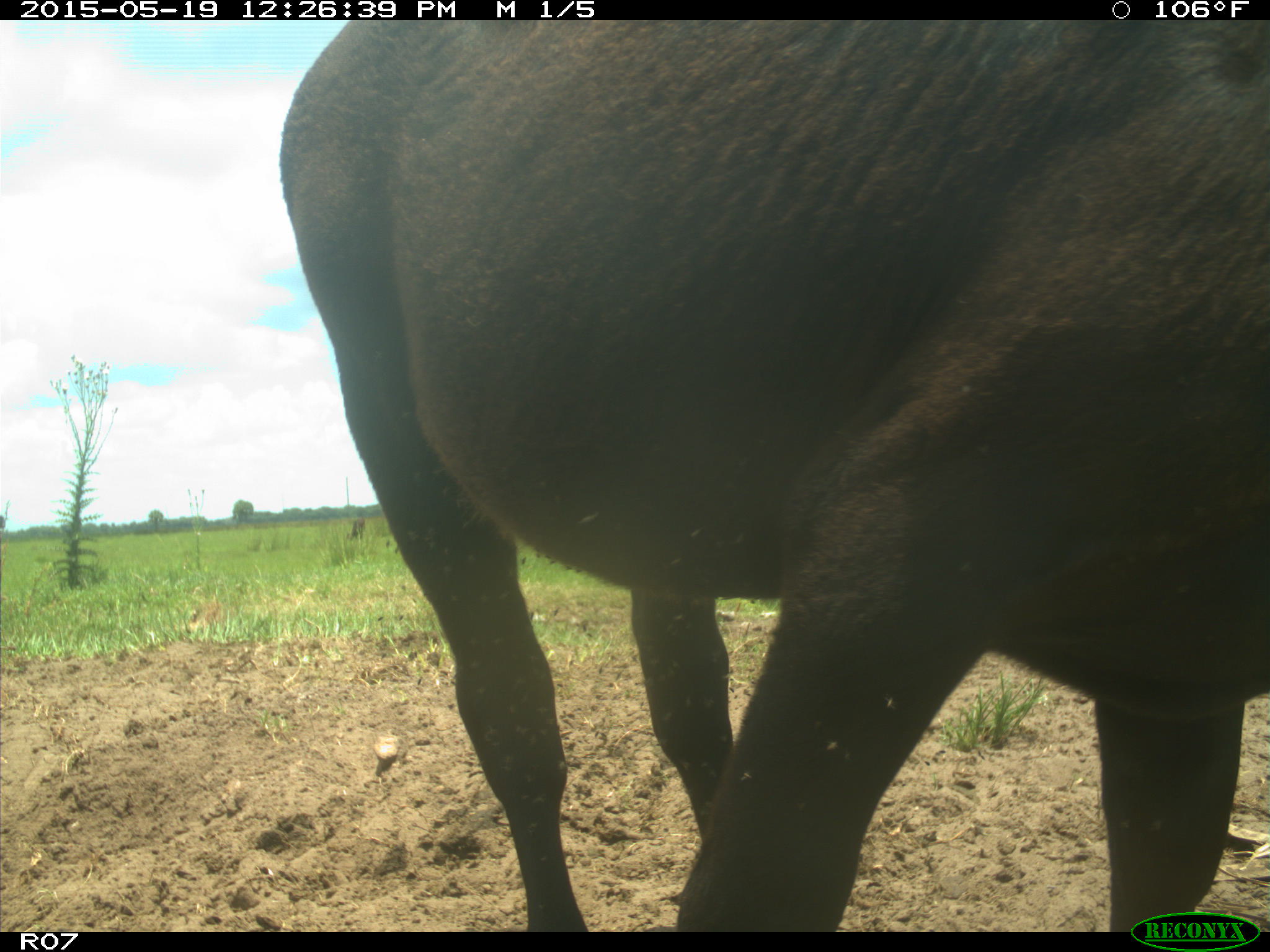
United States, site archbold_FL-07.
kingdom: Animalia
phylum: Chordata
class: Mammalia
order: Artiodactyla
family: Bovidae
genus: Bos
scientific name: Bos taurus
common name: domestic cow